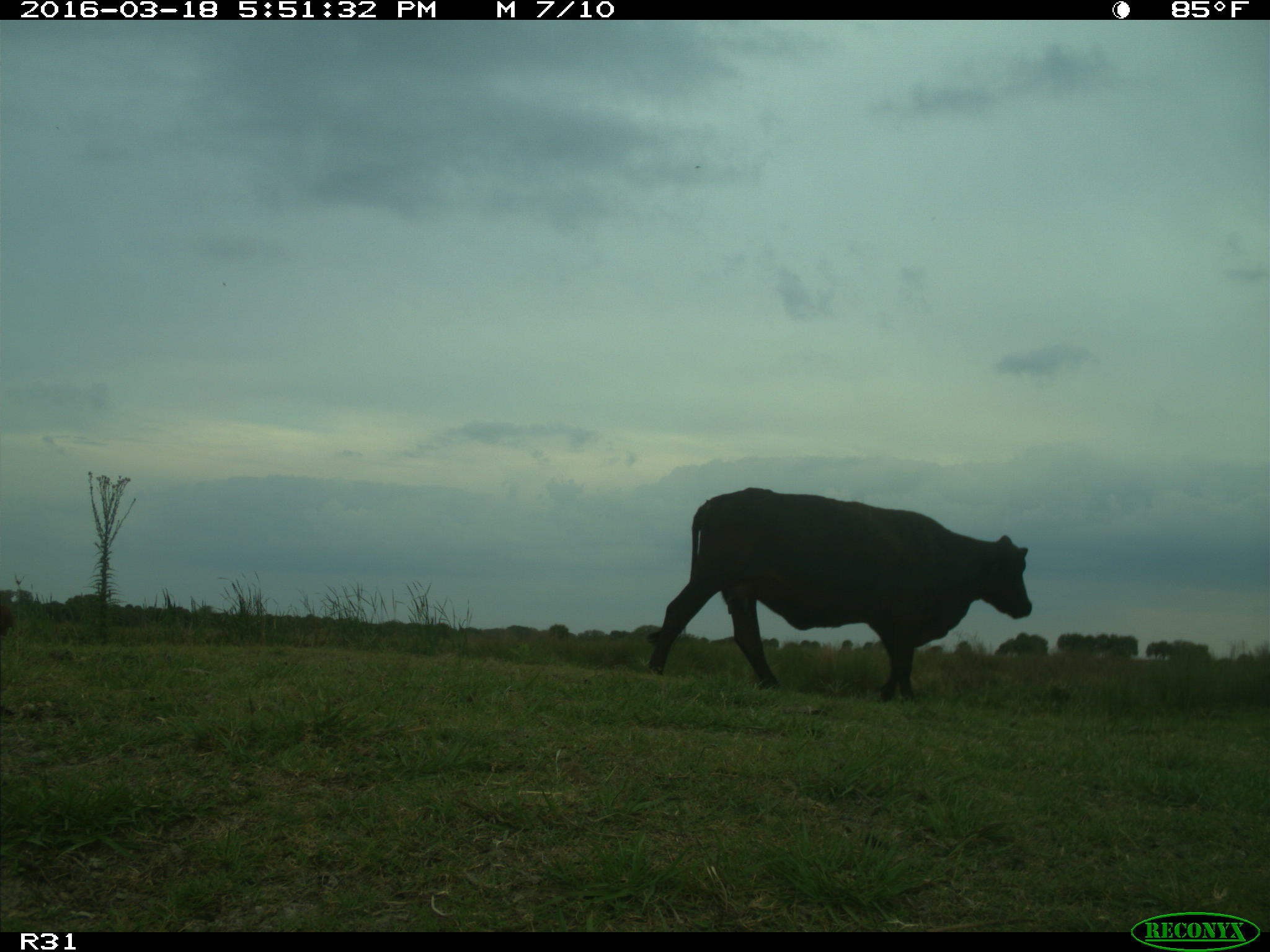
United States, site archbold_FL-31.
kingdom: Animalia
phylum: Chordata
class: Mammalia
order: Artiodactyla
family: Bovidae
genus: Bos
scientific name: Bos taurus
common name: domestic cow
Bos taurus (domestic cow).